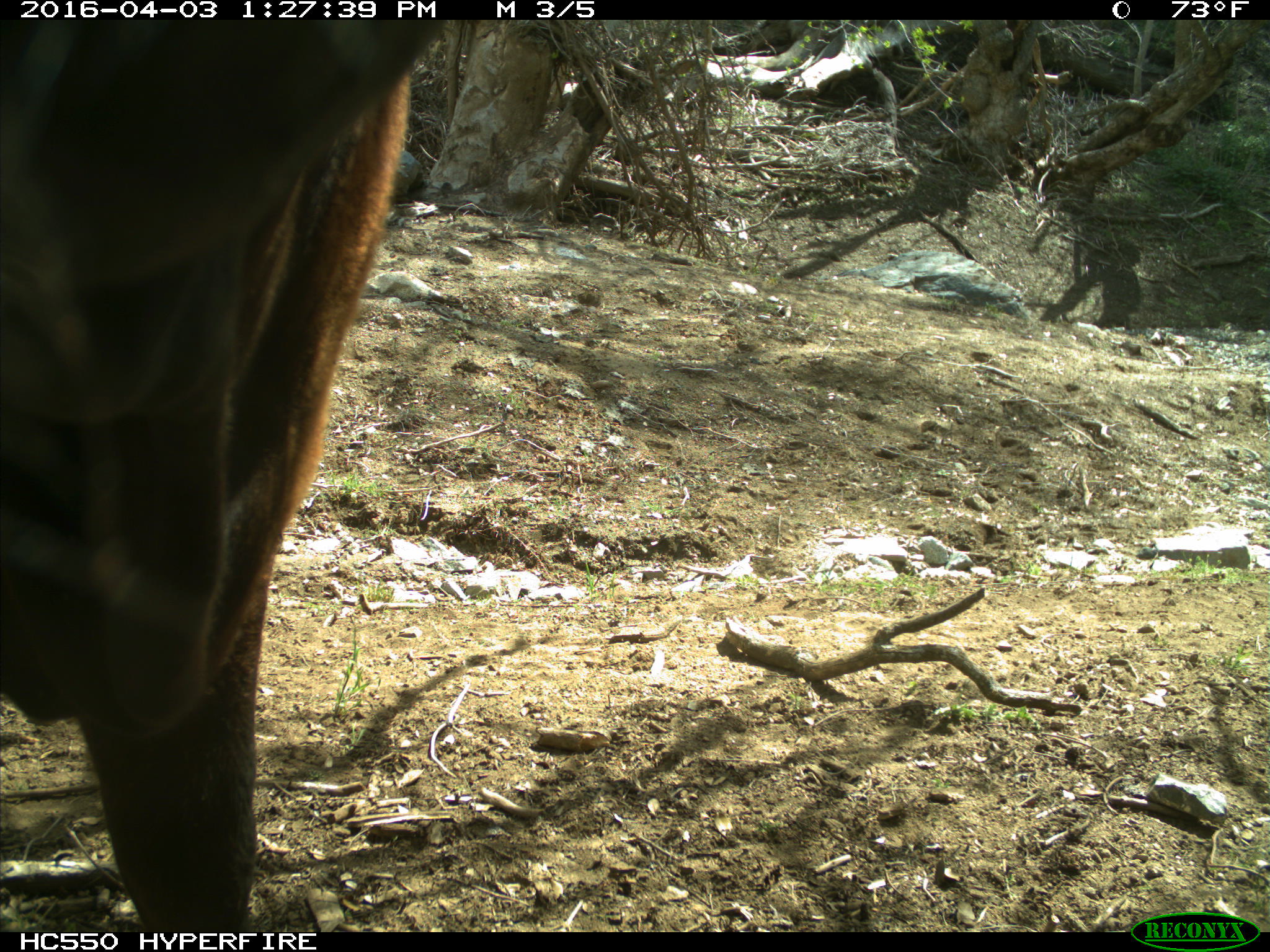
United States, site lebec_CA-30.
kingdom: Animalia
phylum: Chordata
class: Mammalia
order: Artiodactyla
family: Bovidae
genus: Bos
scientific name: Bos taurus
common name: domestic cow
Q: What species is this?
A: Bos taurus (domestic cow).